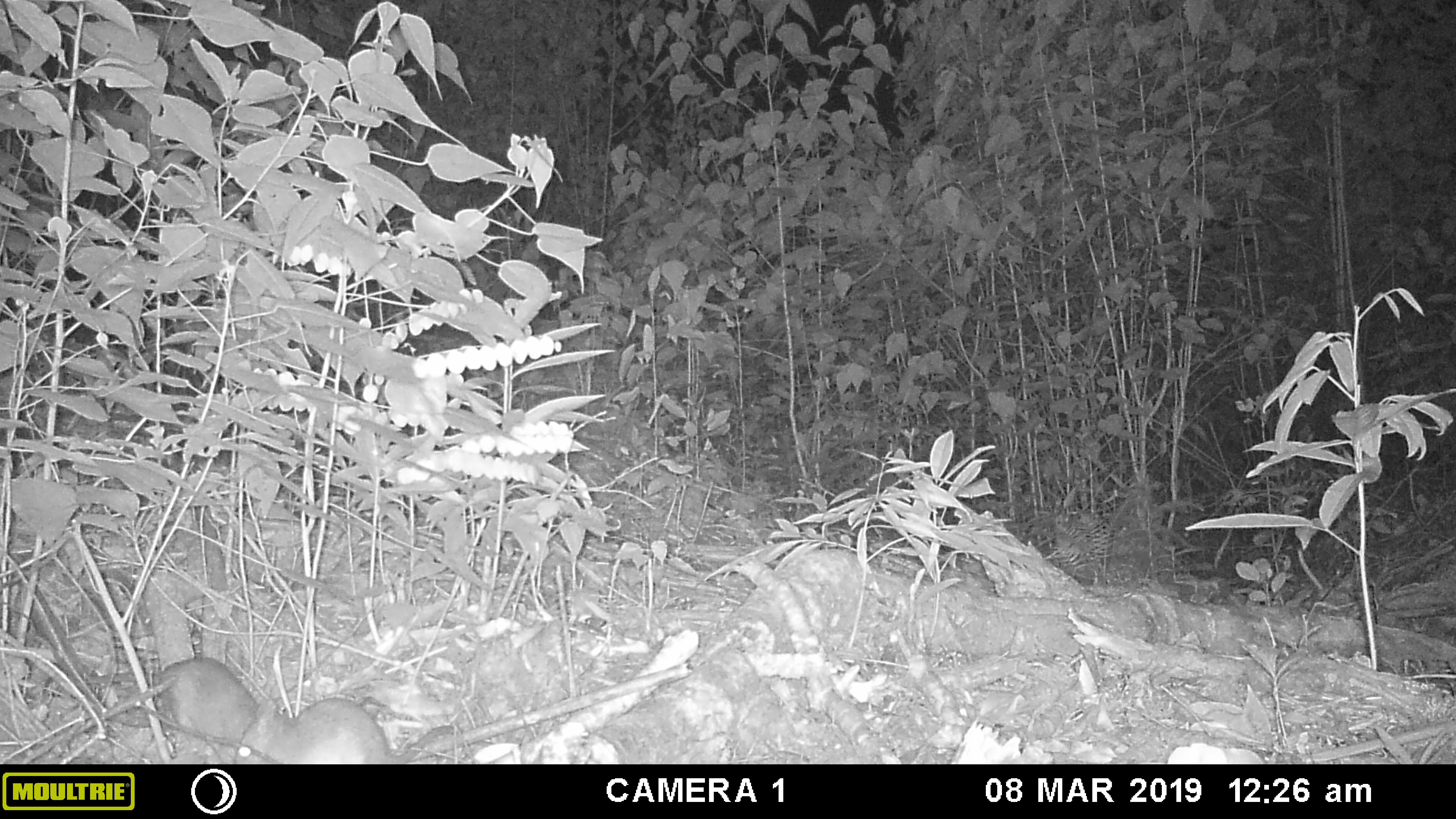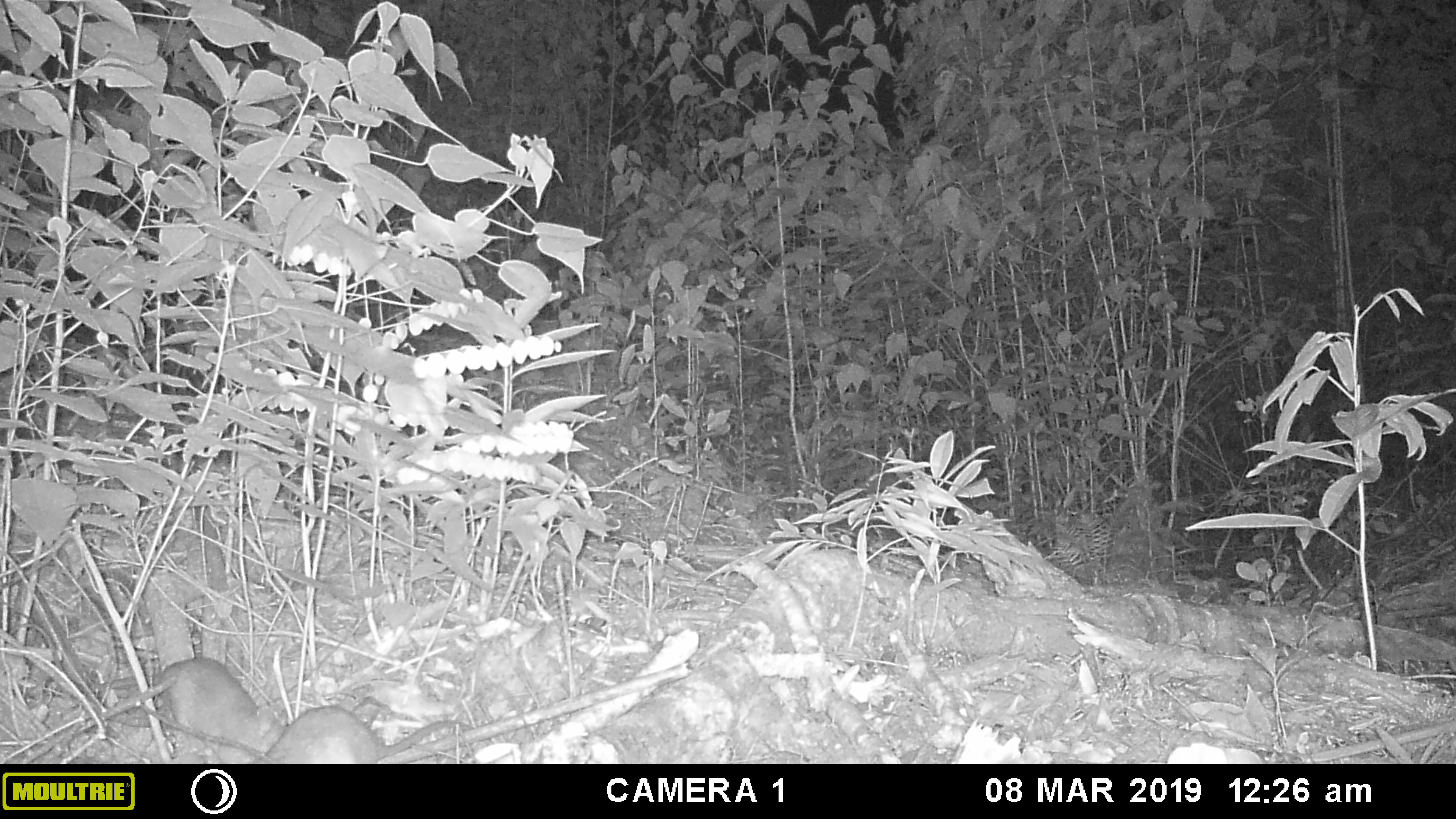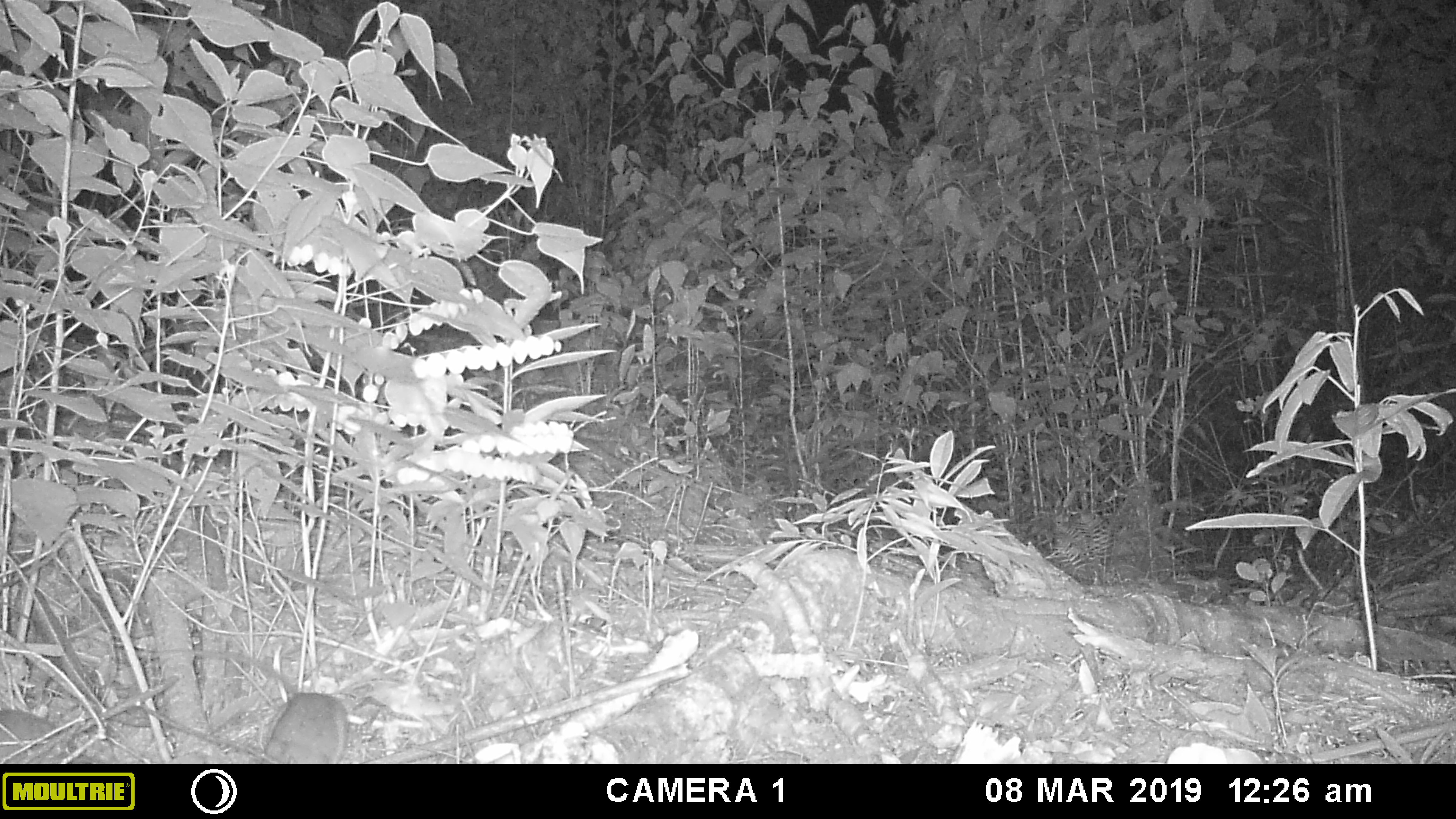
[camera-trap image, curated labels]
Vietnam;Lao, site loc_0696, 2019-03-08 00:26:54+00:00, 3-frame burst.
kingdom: Animalia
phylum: Chordata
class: Mammalia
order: Rodentia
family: Muridae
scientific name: Muridae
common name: old-world mice and rats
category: unidentified murid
Unidentified murid (old-world mice and rats) (Muridae). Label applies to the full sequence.